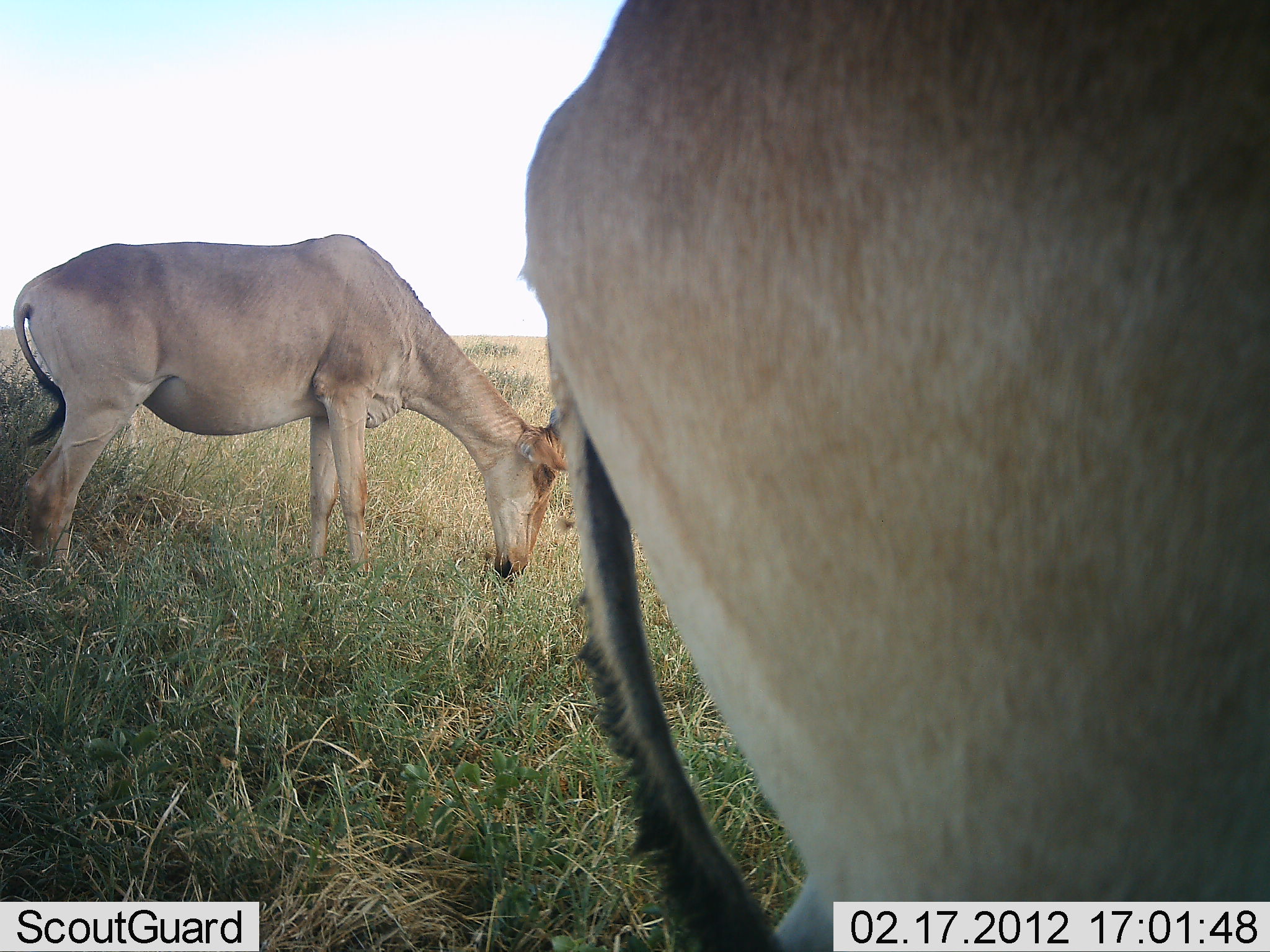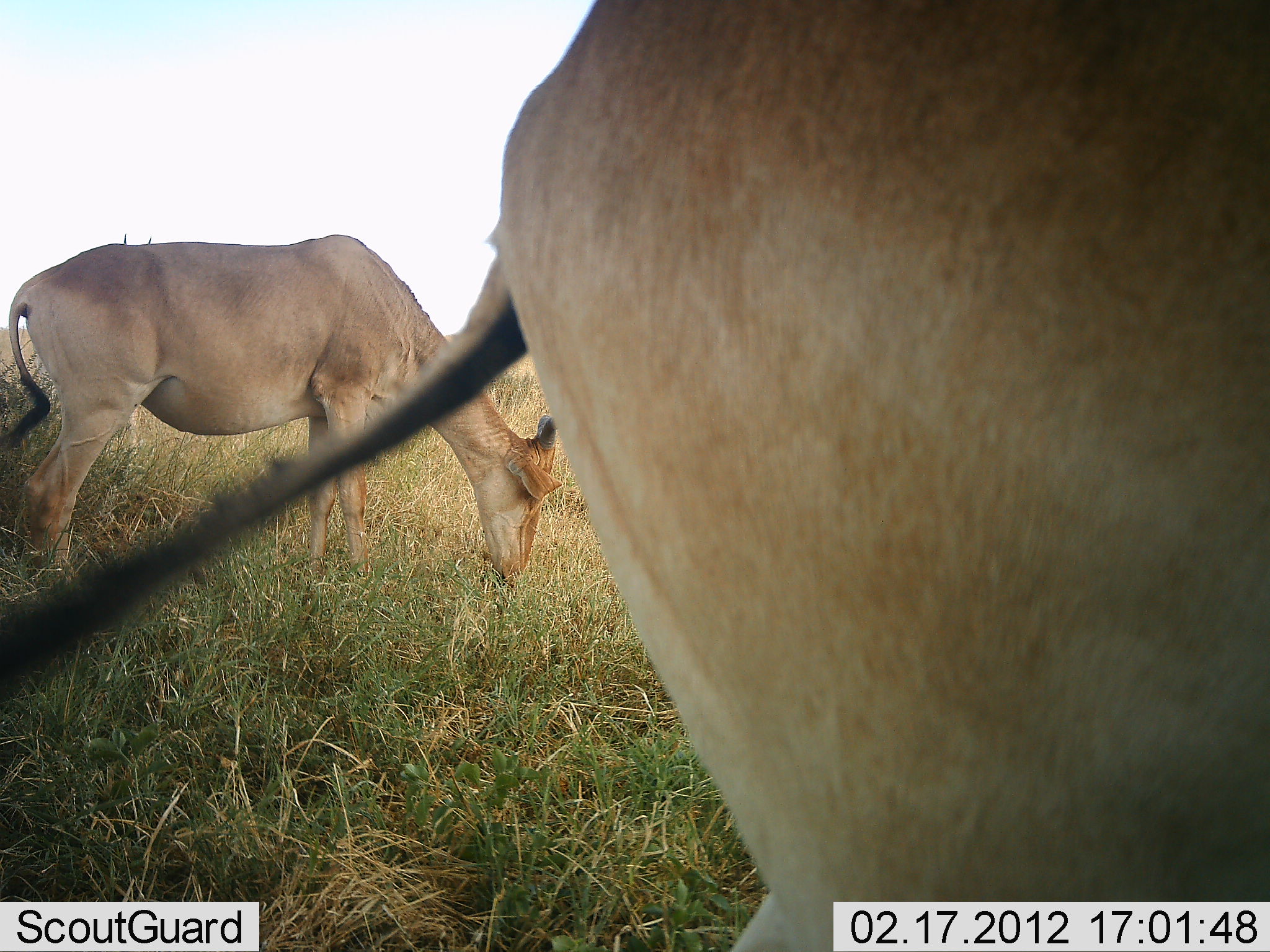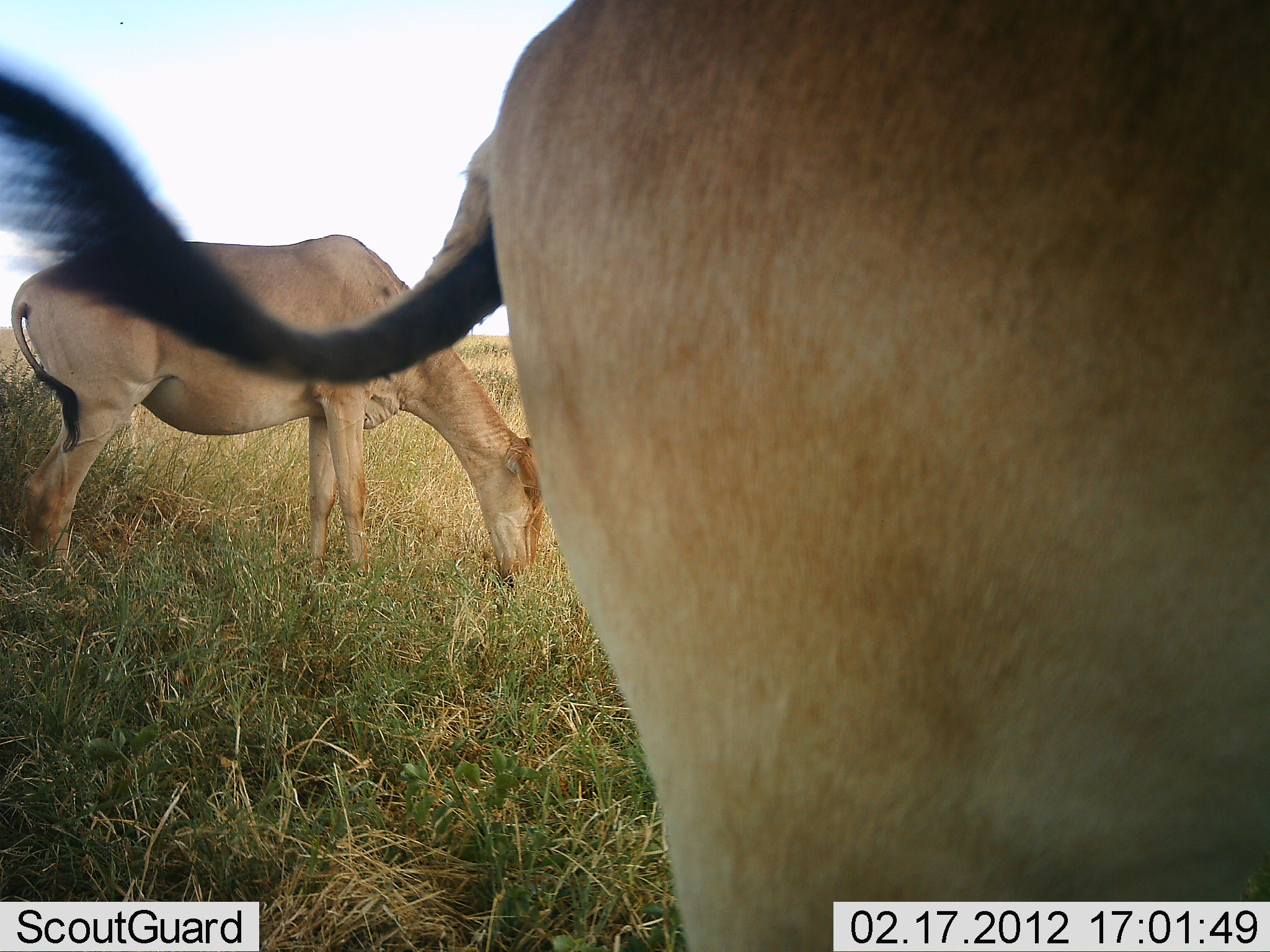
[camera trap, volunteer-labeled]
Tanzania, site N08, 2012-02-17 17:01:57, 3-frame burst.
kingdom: Animalia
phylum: Chordata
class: Mammalia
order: Artiodactyla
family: Bovidae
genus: Alcelaphus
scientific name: Alcelaphus buselaphus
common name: hartebeest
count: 2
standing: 32%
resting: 0%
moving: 0%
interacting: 0%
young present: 0%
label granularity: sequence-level